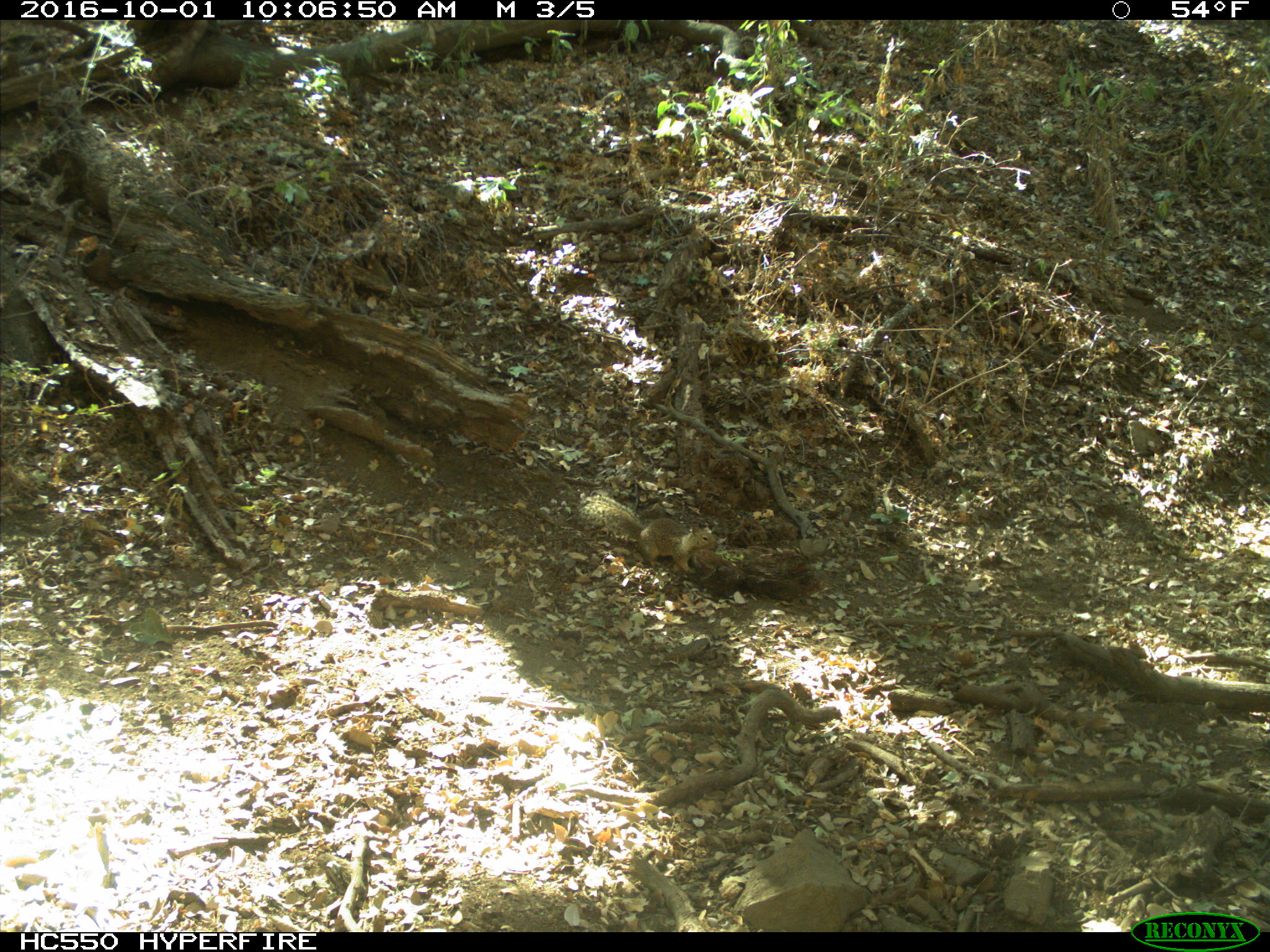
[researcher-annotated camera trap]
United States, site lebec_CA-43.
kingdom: Animalia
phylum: Chordata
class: Mammalia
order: Rodentia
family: Sciuridae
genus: Otospermophilus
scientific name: Otospermophilus beecheyi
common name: california ground squirrel